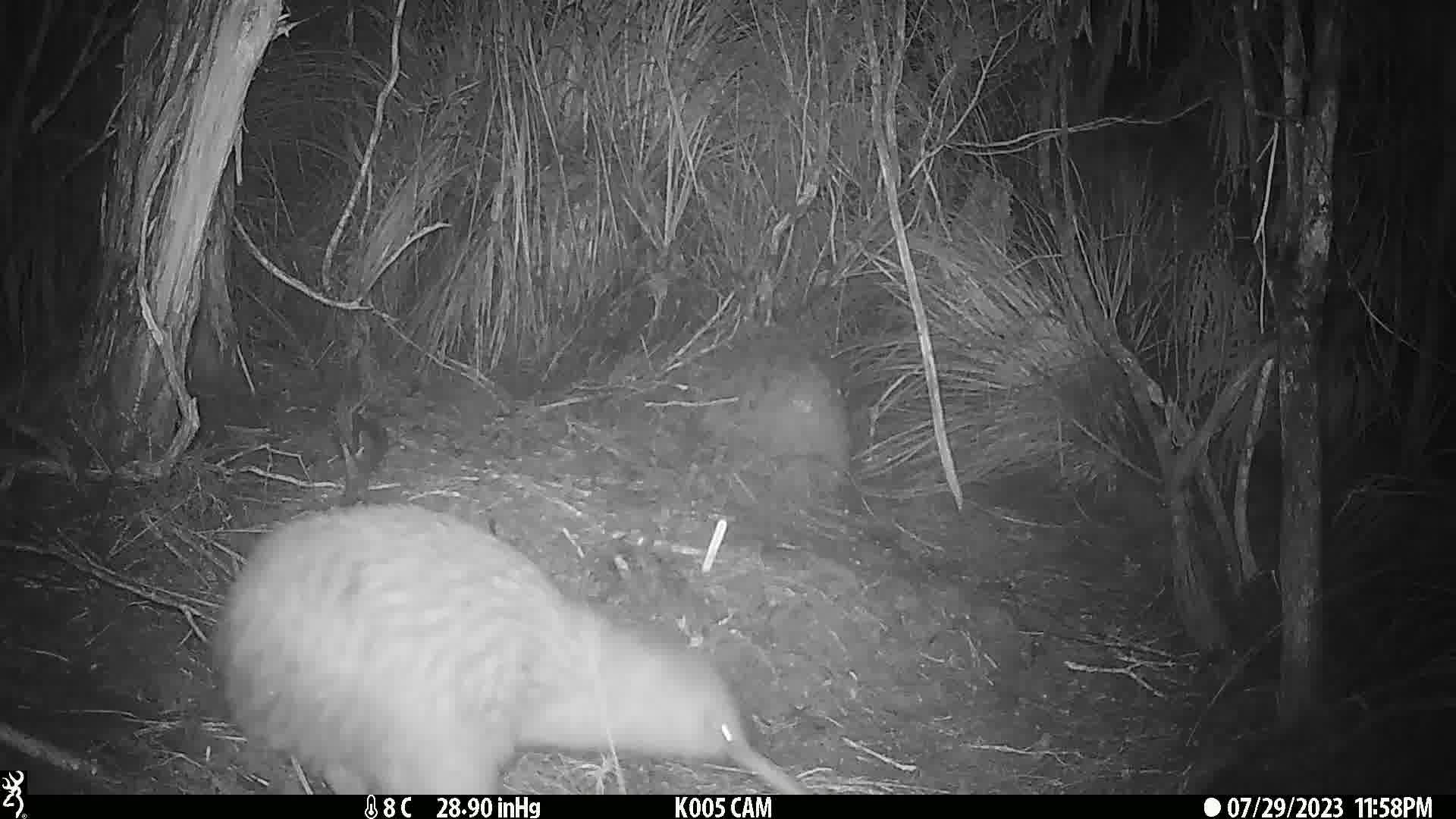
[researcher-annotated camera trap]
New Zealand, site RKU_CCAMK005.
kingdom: Animalia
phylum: Chordata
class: Aves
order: Apterygiformes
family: Apterygidae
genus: Apteryx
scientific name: Apteryx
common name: kiwi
Kiwi (Apteryx).